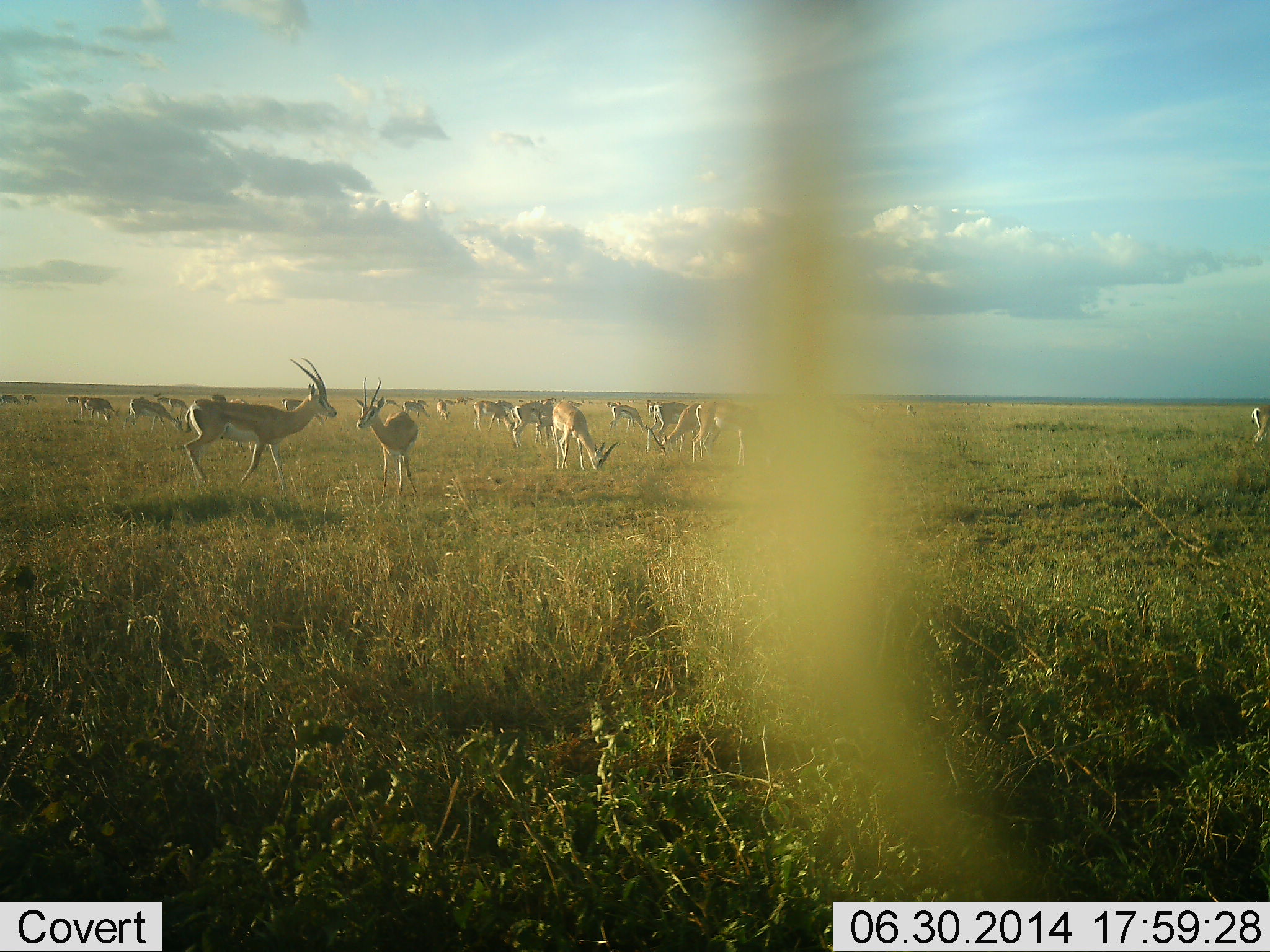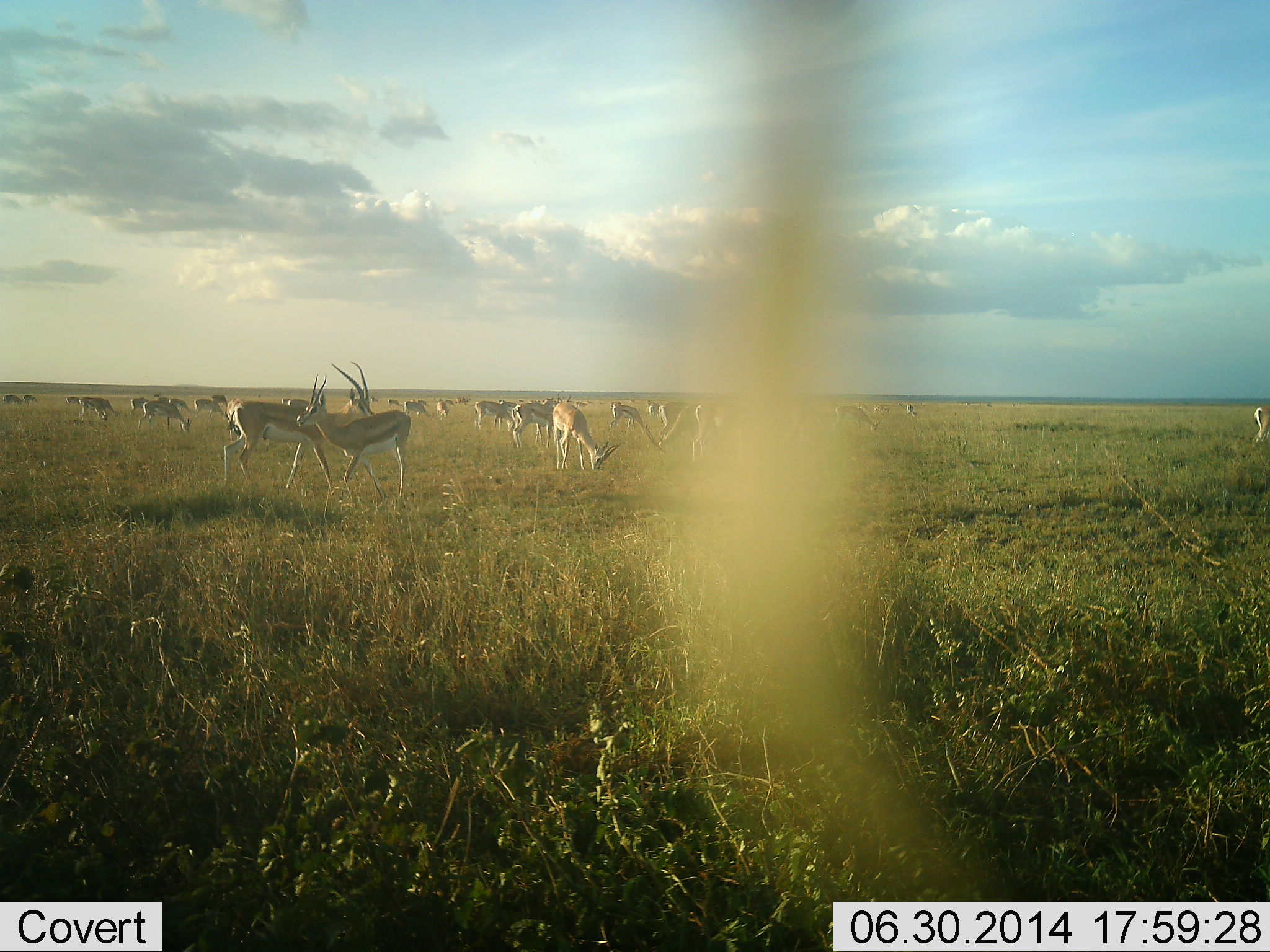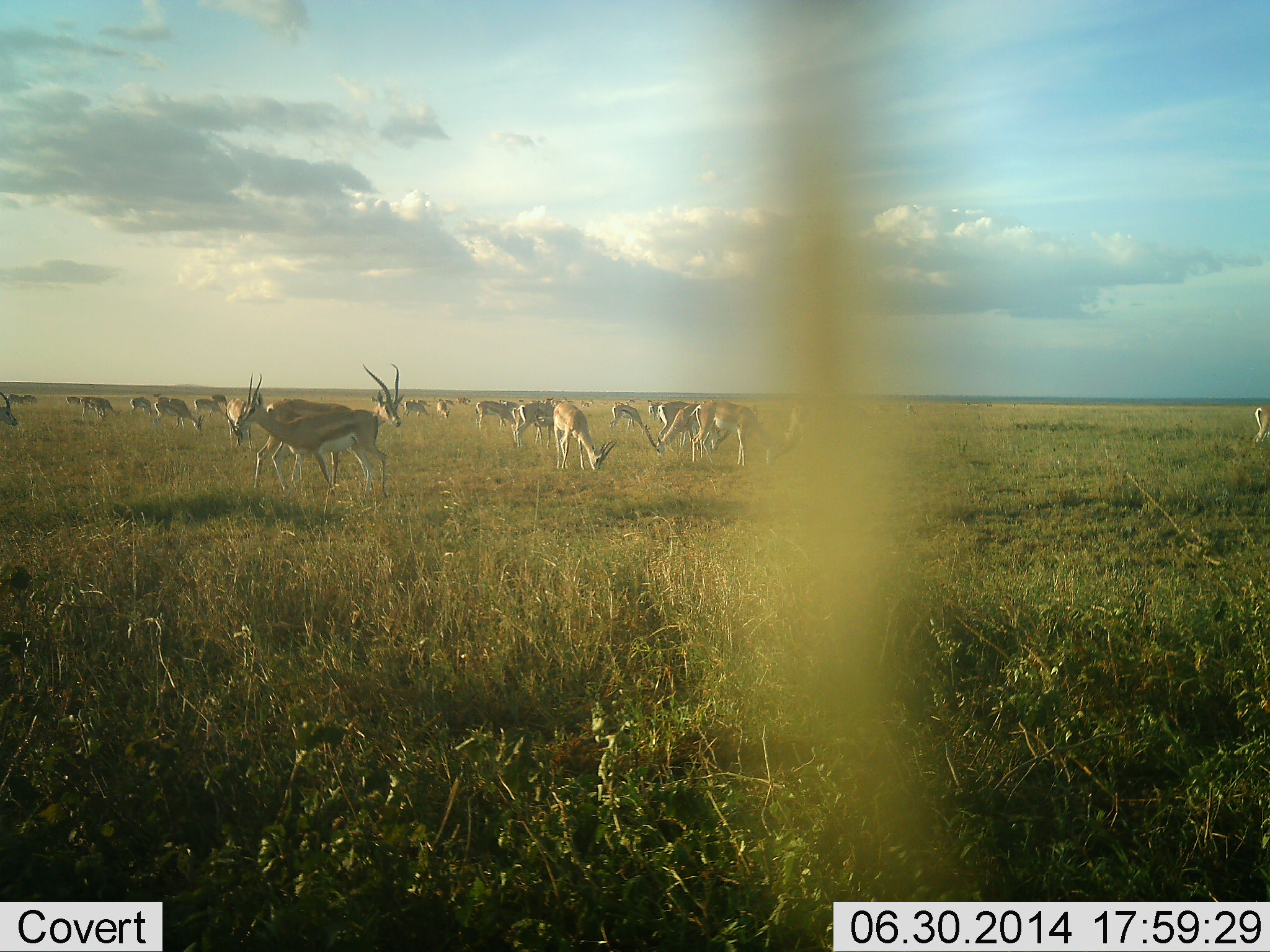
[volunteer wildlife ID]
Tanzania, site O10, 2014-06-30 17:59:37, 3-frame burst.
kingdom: Animalia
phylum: Chordata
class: Mammalia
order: Artiodactyla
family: Bovidae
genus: Eudorcas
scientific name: Eudorcas thomsonii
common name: thomson's gazelle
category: gazellethomsons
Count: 11-50.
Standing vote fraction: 45%.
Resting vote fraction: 0%.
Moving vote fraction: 45%.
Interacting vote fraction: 18%.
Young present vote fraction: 0%.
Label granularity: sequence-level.